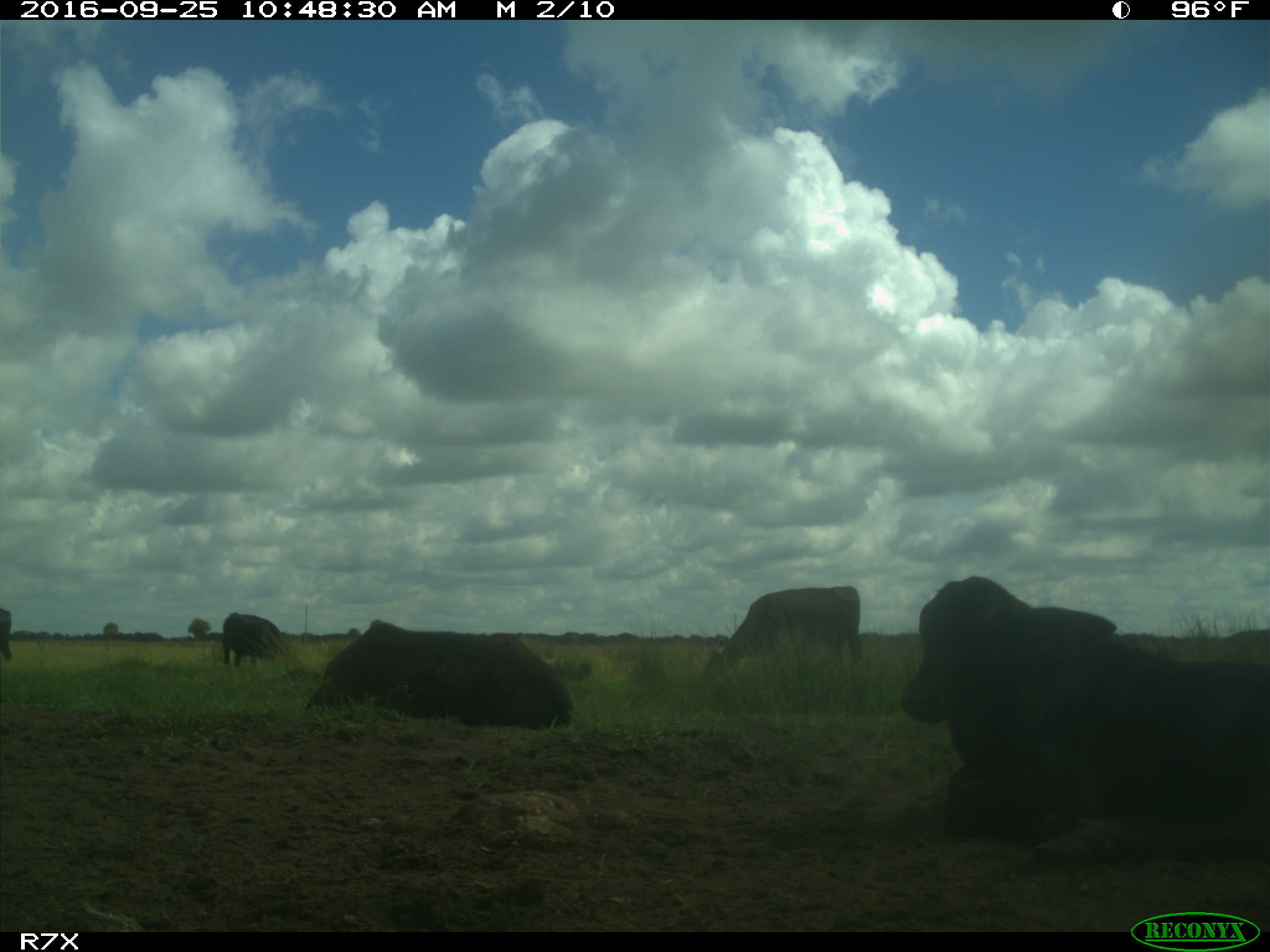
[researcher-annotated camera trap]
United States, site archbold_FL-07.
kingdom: Animalia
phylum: Chordata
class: Mammalia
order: Artiodactyla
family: Bovidae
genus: Bos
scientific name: Bos taurus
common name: domestic cow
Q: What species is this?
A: Bos taurus (domestic cow).